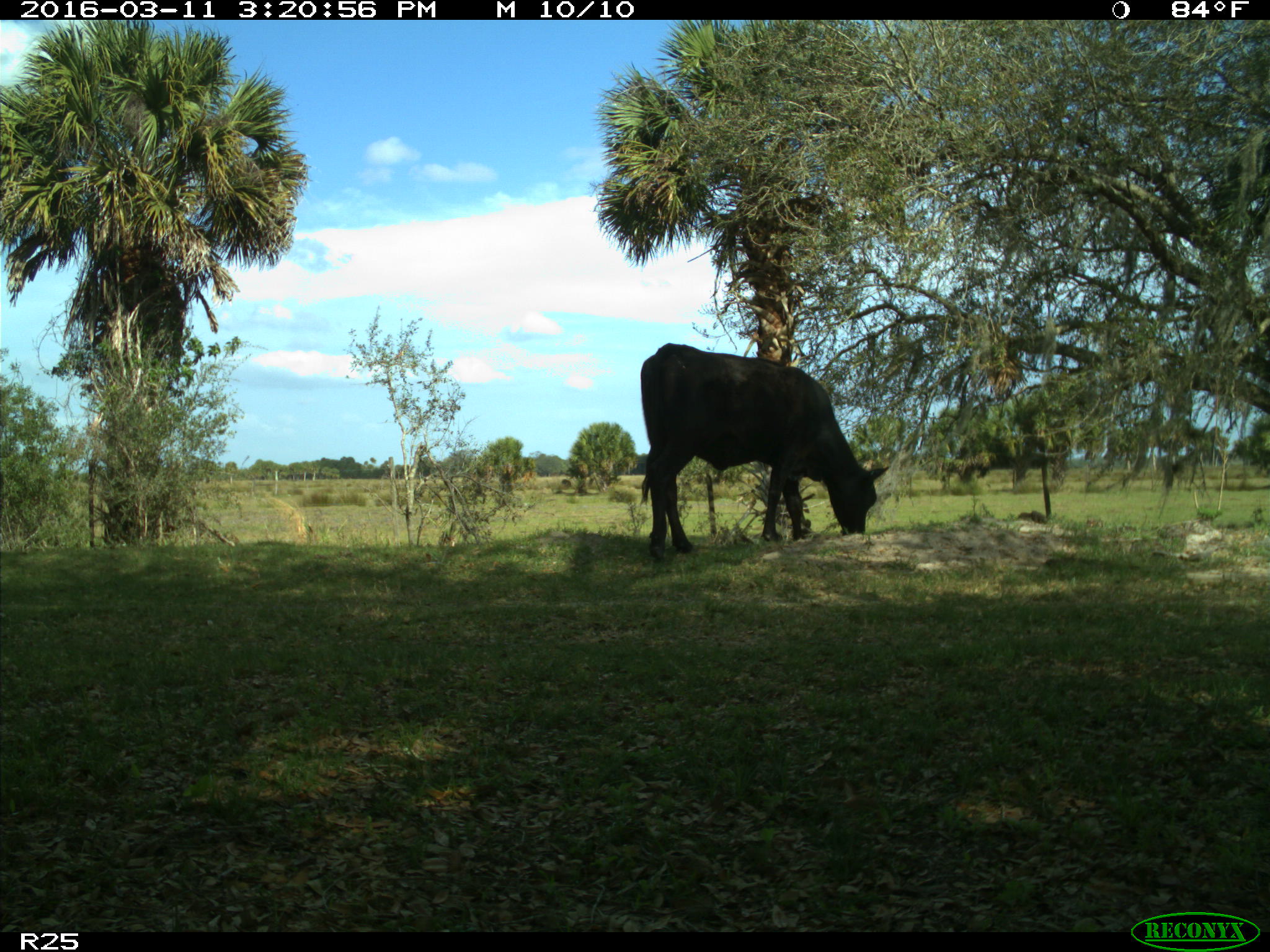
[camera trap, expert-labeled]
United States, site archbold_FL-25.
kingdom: Animalia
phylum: Chordata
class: Mammalia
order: Artiodactyla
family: Bovidae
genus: Bos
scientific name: Bos taurus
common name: domestic cow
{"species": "Bos taurus (domestic cow)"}